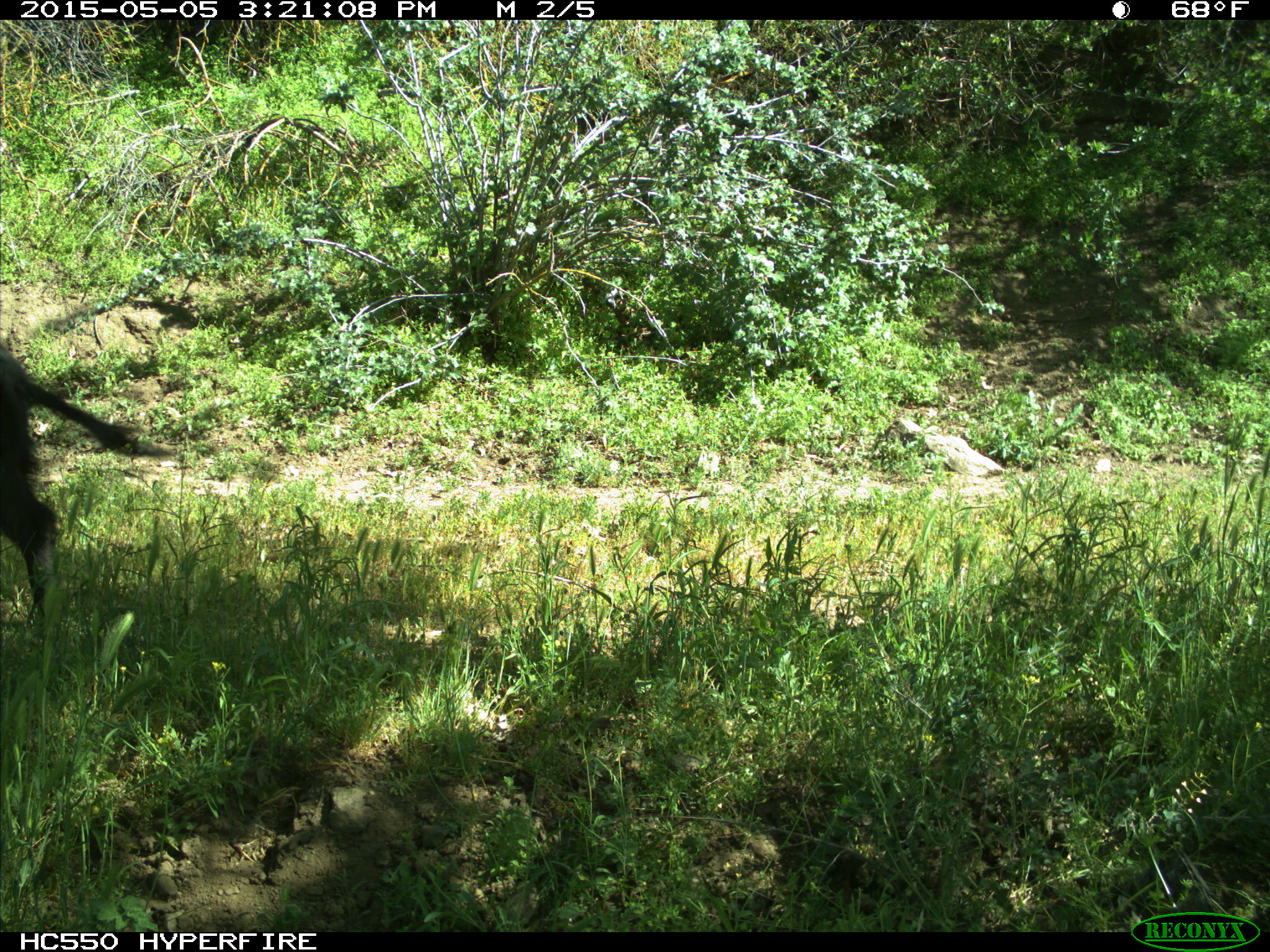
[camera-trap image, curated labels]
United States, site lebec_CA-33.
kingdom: Animalia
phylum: Chordata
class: Mammalia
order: Artiodactyla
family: Suidae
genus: Sus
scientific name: Sus scrofa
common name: wild boar